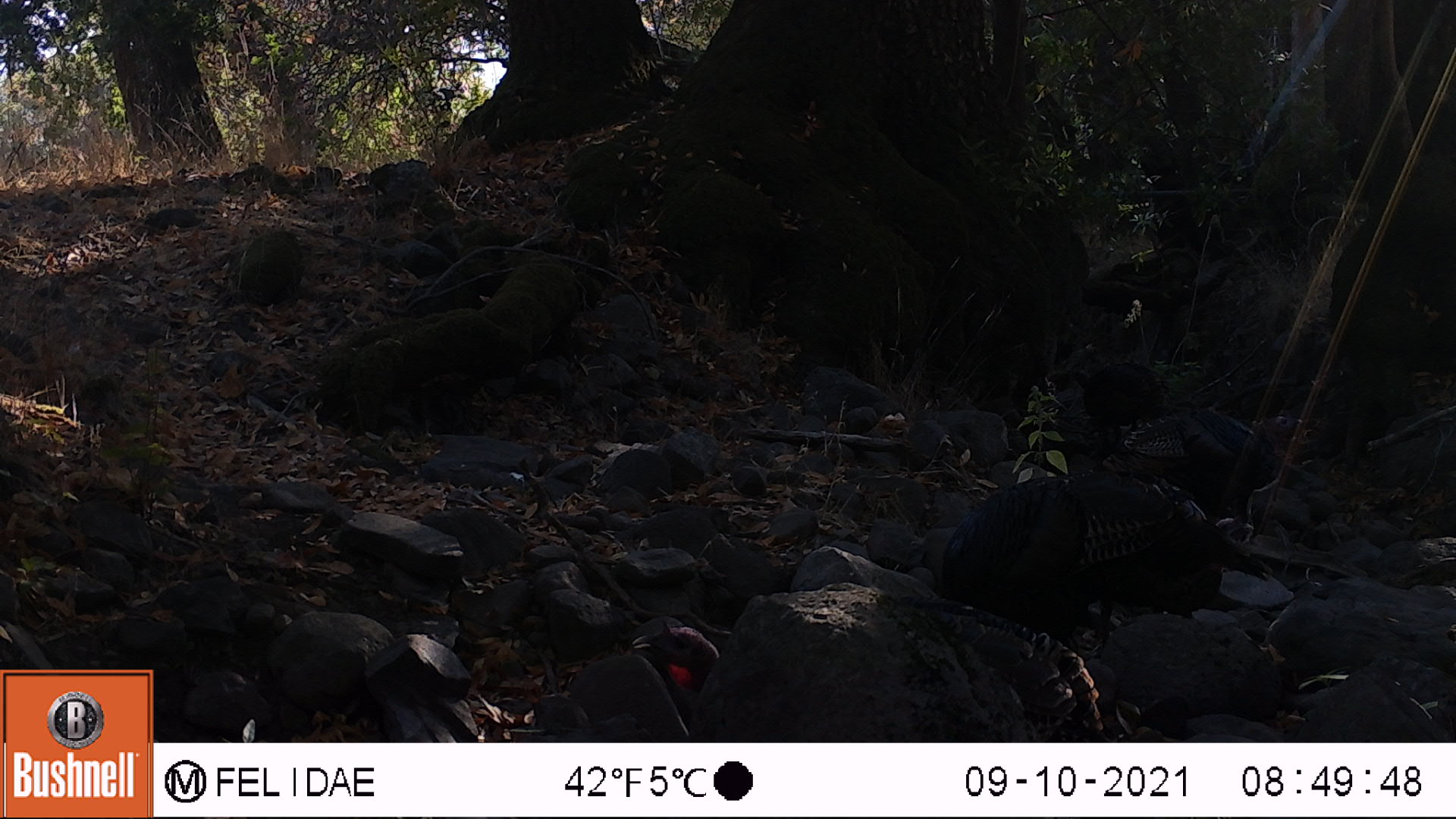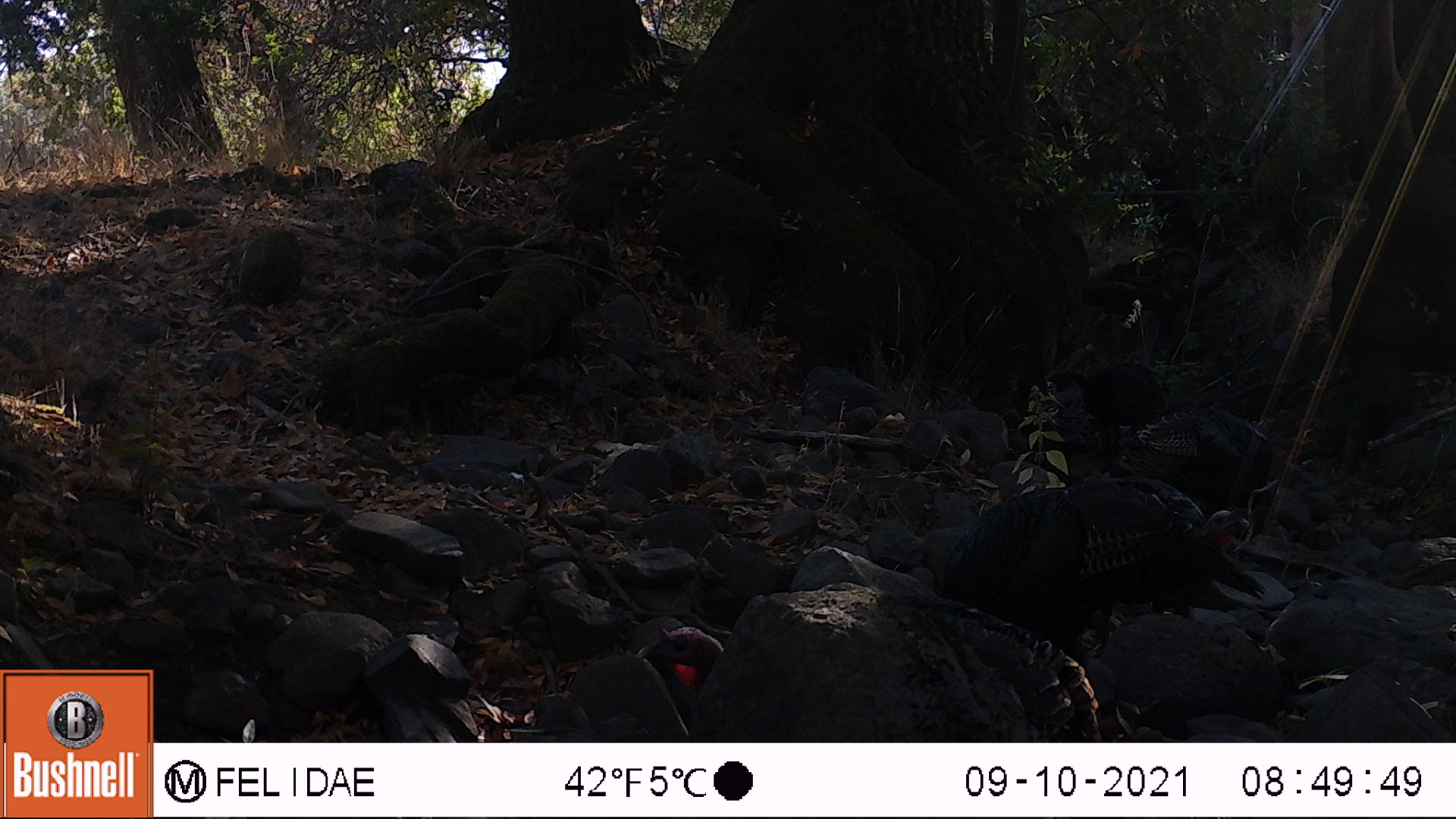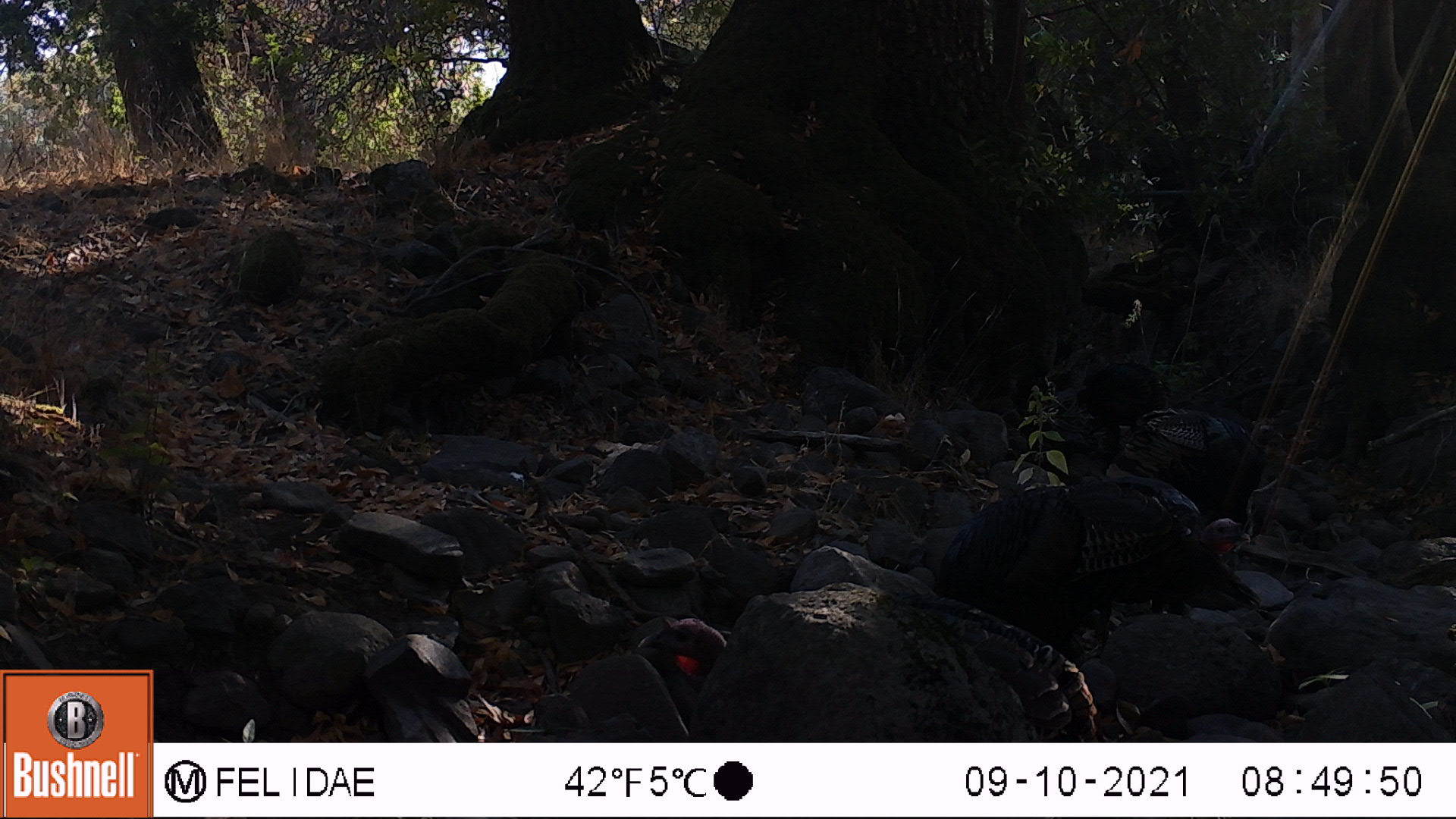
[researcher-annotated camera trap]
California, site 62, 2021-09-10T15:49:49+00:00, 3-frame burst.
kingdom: Animalia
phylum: Chordata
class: Aves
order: Galliformes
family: Phasianidae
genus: Meleagris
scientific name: Meleagris gallopavo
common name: turkey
Turkey (Meleagris gallopavo).